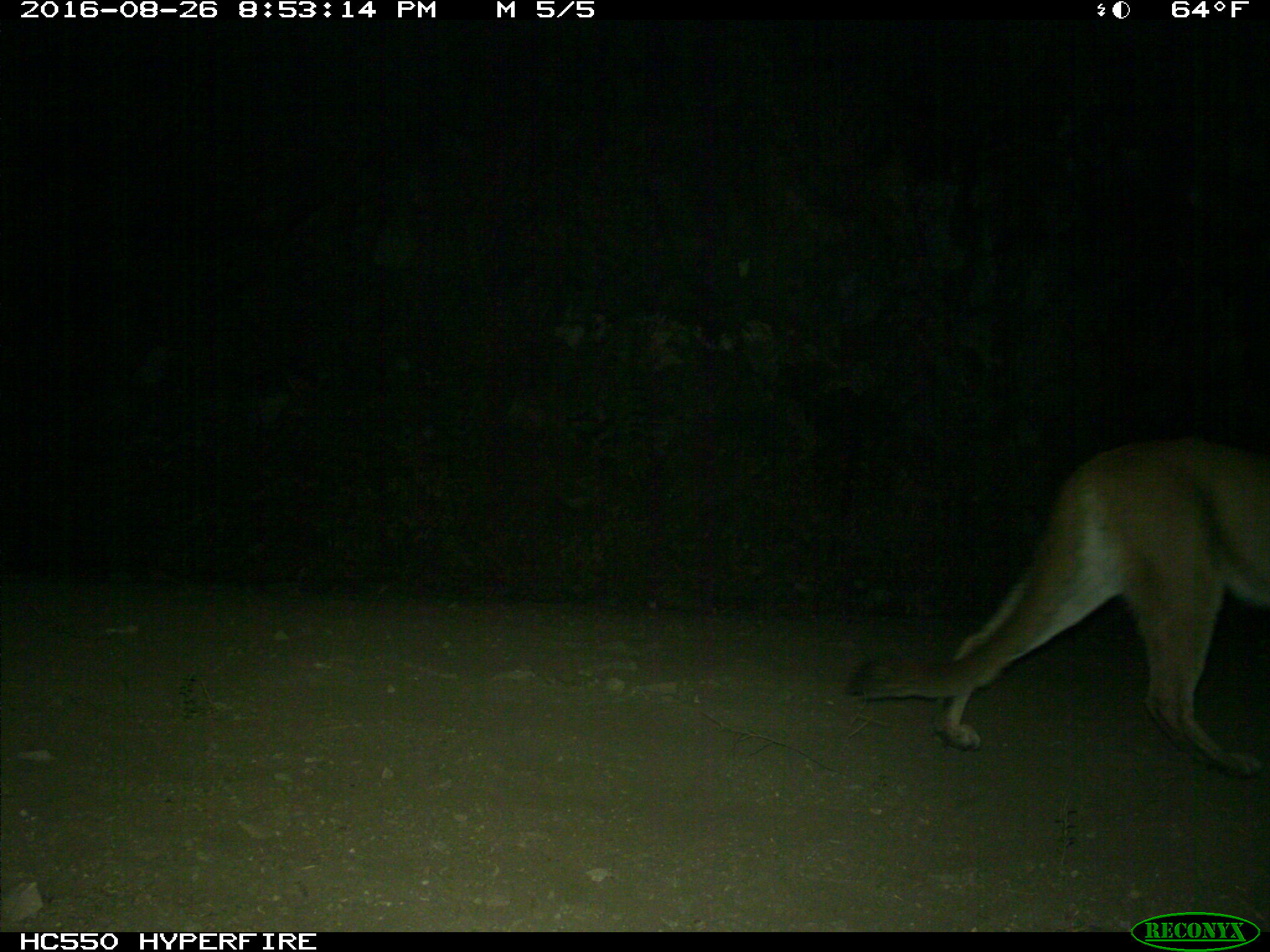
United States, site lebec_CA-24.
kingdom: Animalia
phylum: Chordata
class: Mammalia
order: Carnivora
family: Felidae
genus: Puma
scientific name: Puma concolor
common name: mountain lion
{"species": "Puma concolor (mountain lion)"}